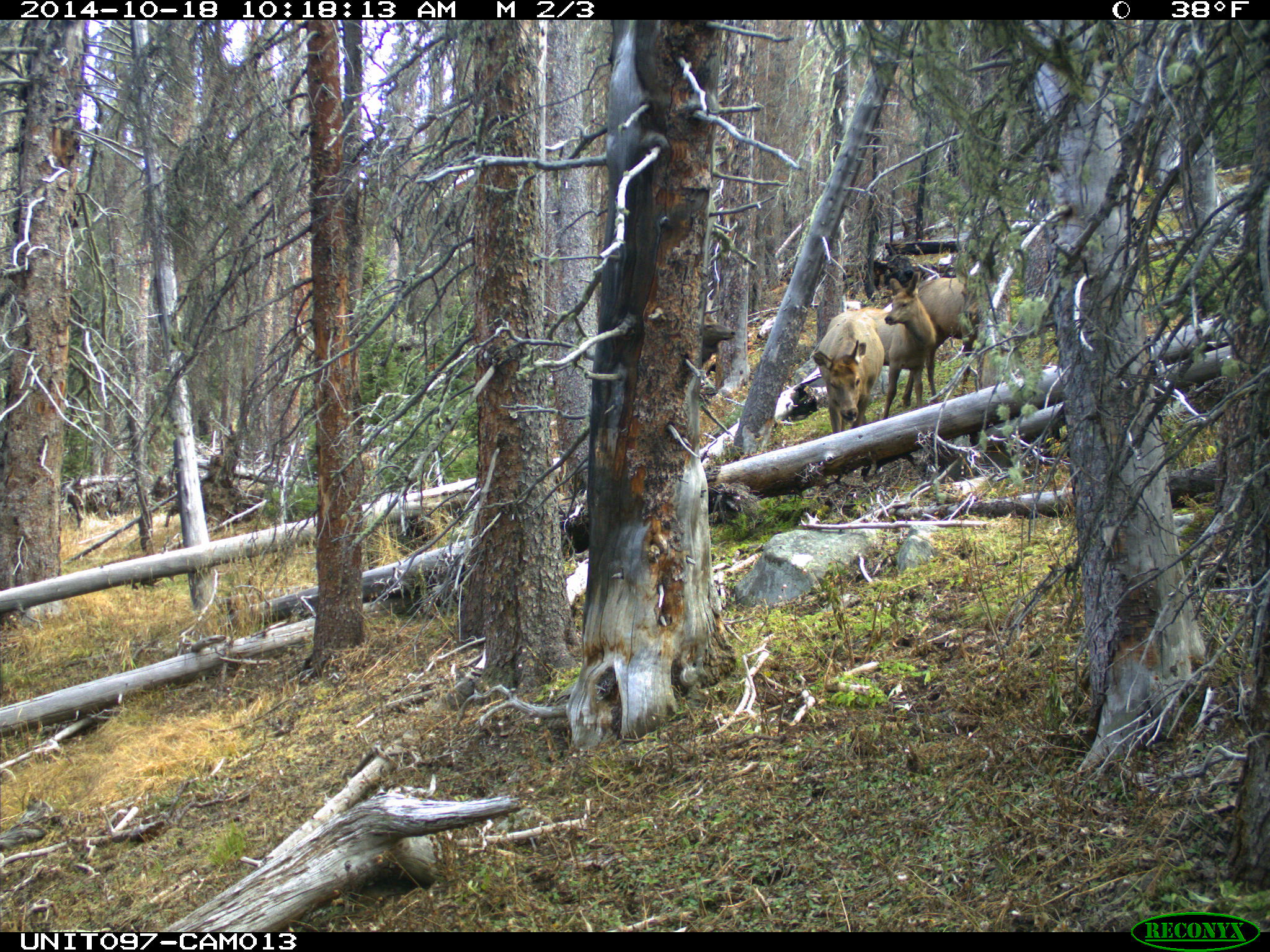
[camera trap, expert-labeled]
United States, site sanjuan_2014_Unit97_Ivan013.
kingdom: Animalia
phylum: Chordata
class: Mammalia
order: Artiodactyla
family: Cervidae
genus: Cervus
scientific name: Cervus elaphus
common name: red deer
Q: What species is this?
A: Cervus elaphus (red deer).